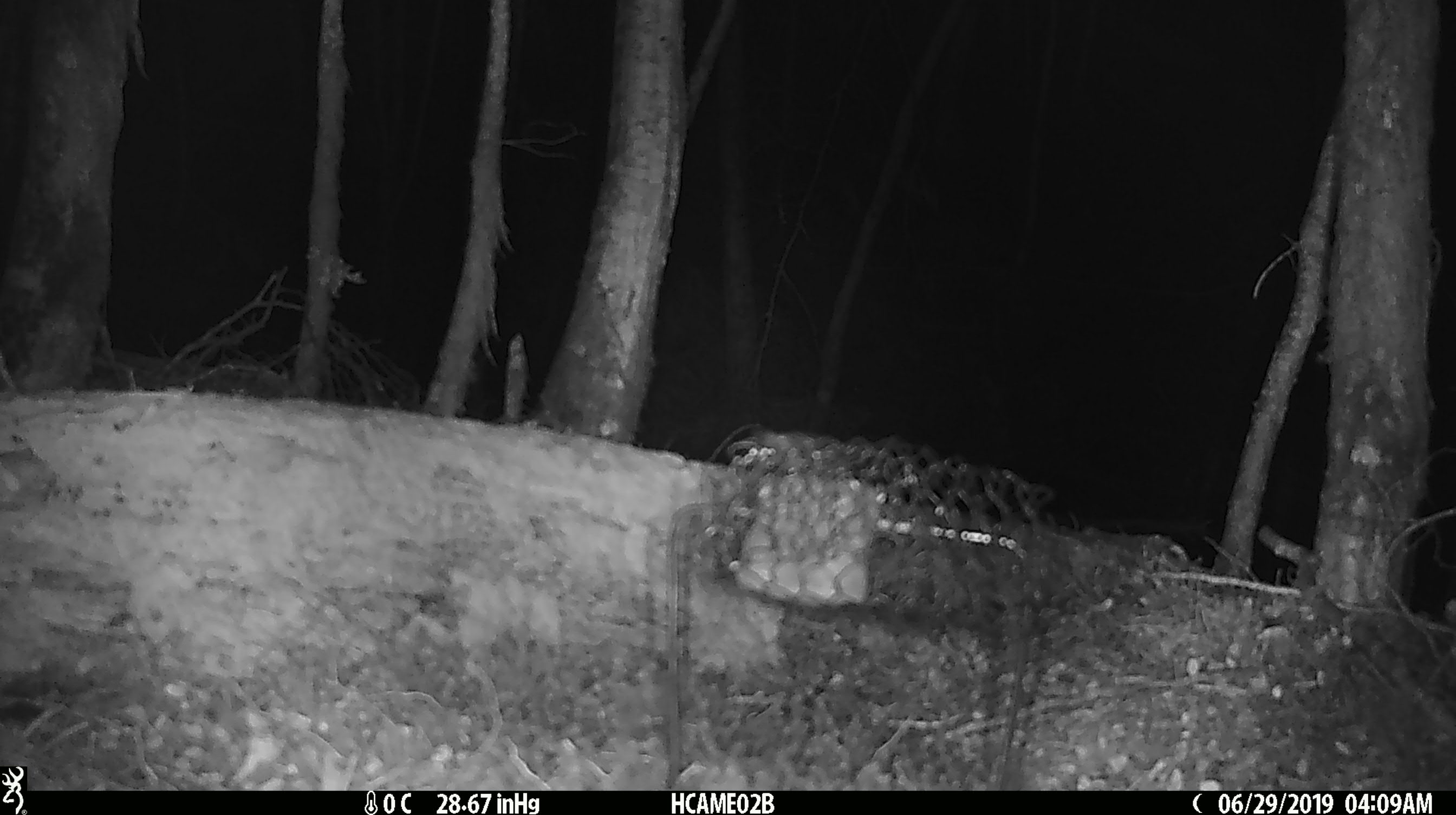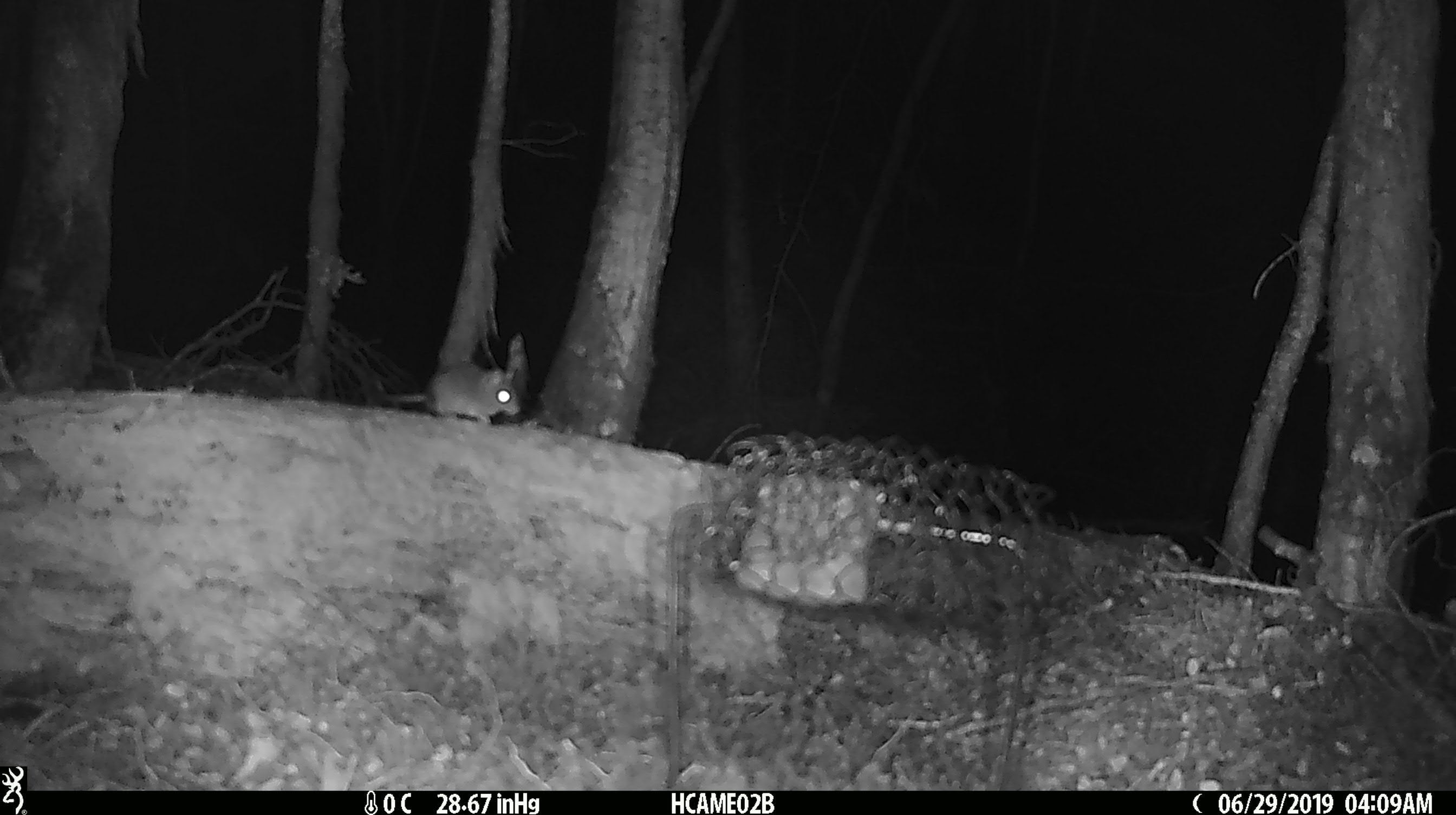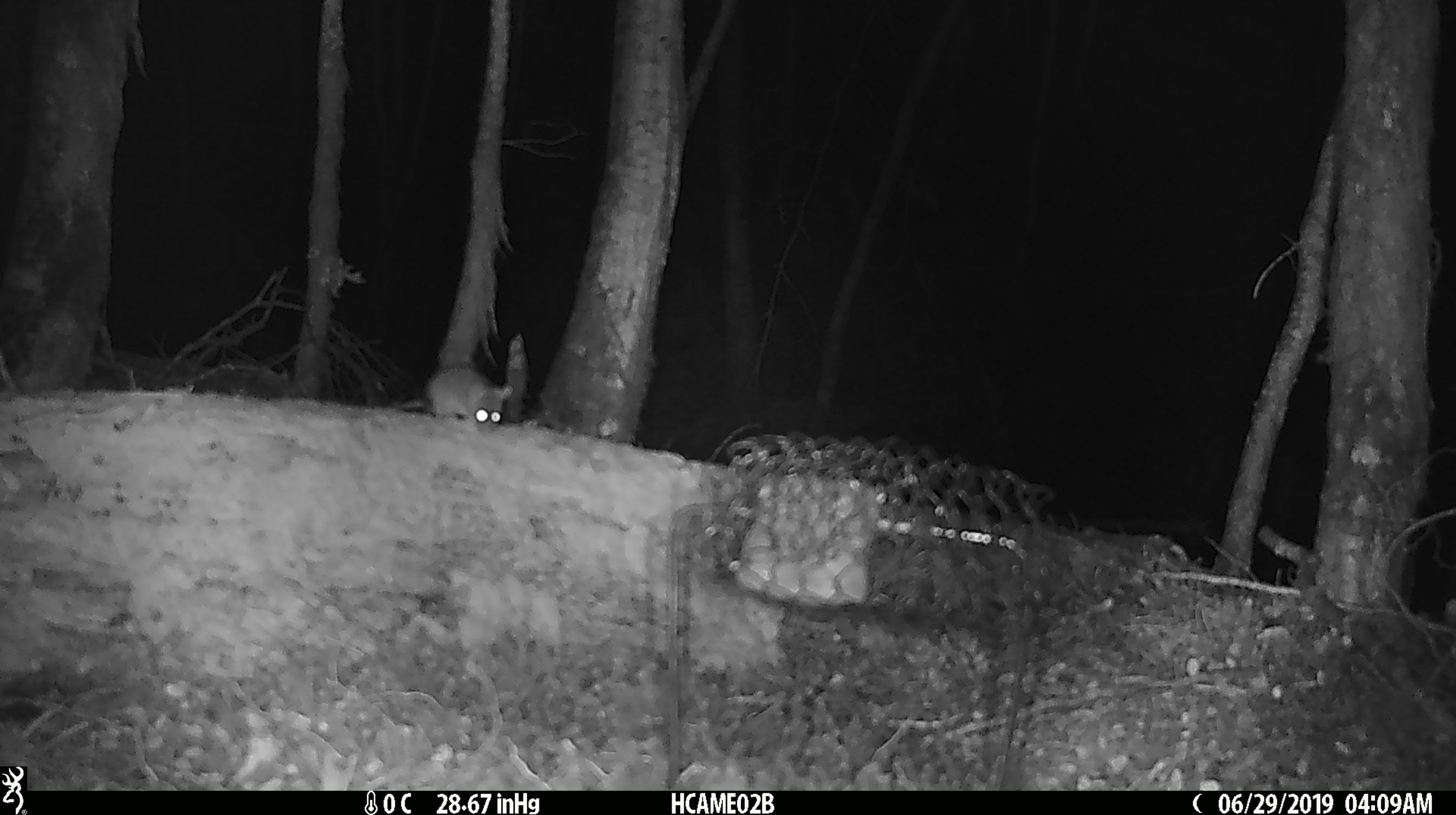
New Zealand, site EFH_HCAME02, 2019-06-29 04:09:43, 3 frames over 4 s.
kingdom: Animalia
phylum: Chordata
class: Mammalia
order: Rodentia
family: Muridae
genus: Mus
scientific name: Mus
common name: mouse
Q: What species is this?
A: Mouse (Mus).